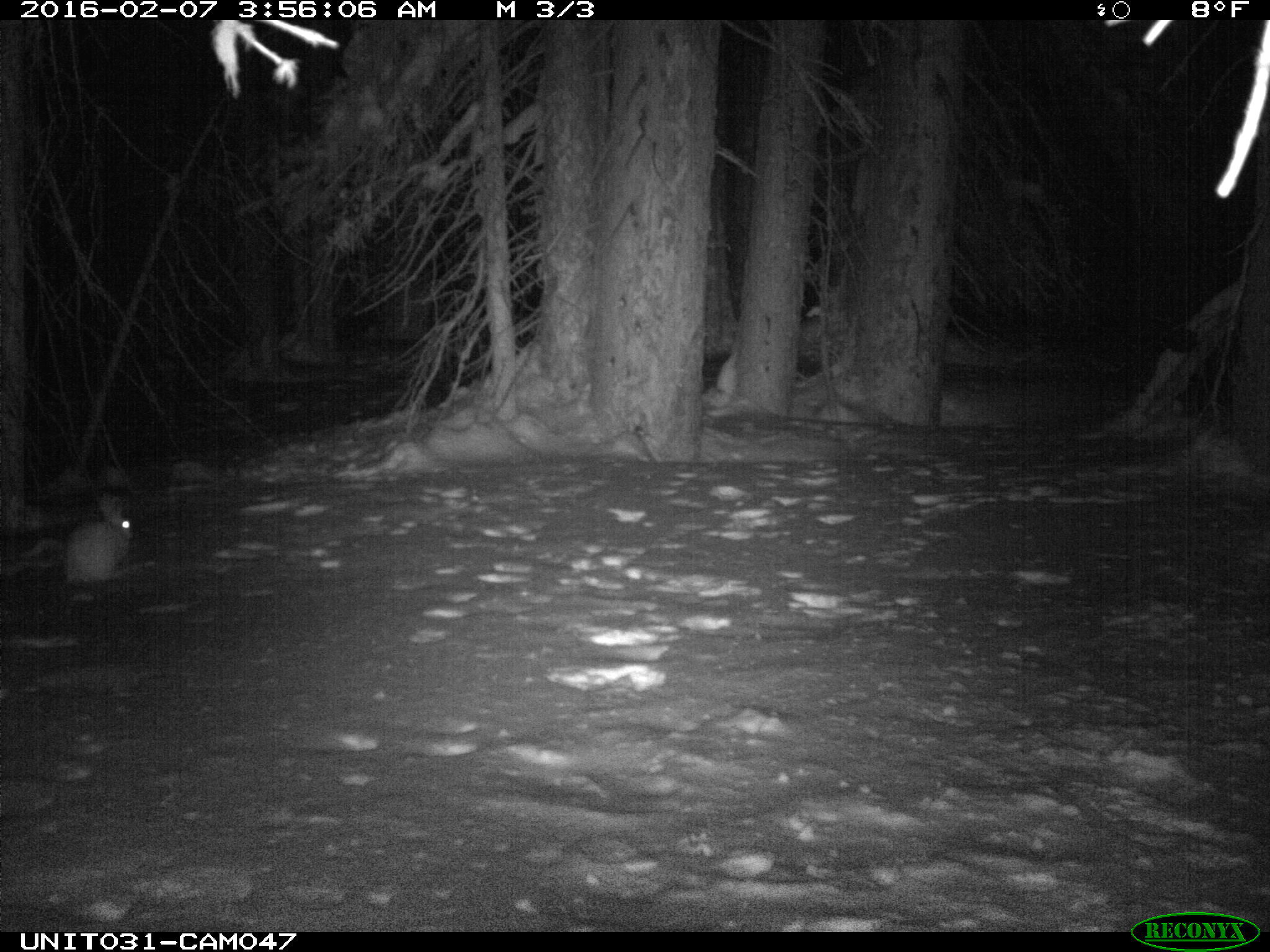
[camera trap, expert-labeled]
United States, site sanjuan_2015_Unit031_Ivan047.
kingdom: Animalia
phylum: Chordata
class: Mammalia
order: Lagomorpha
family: Leporidae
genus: Lepus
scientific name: Lepus americanus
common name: snowshoe hare